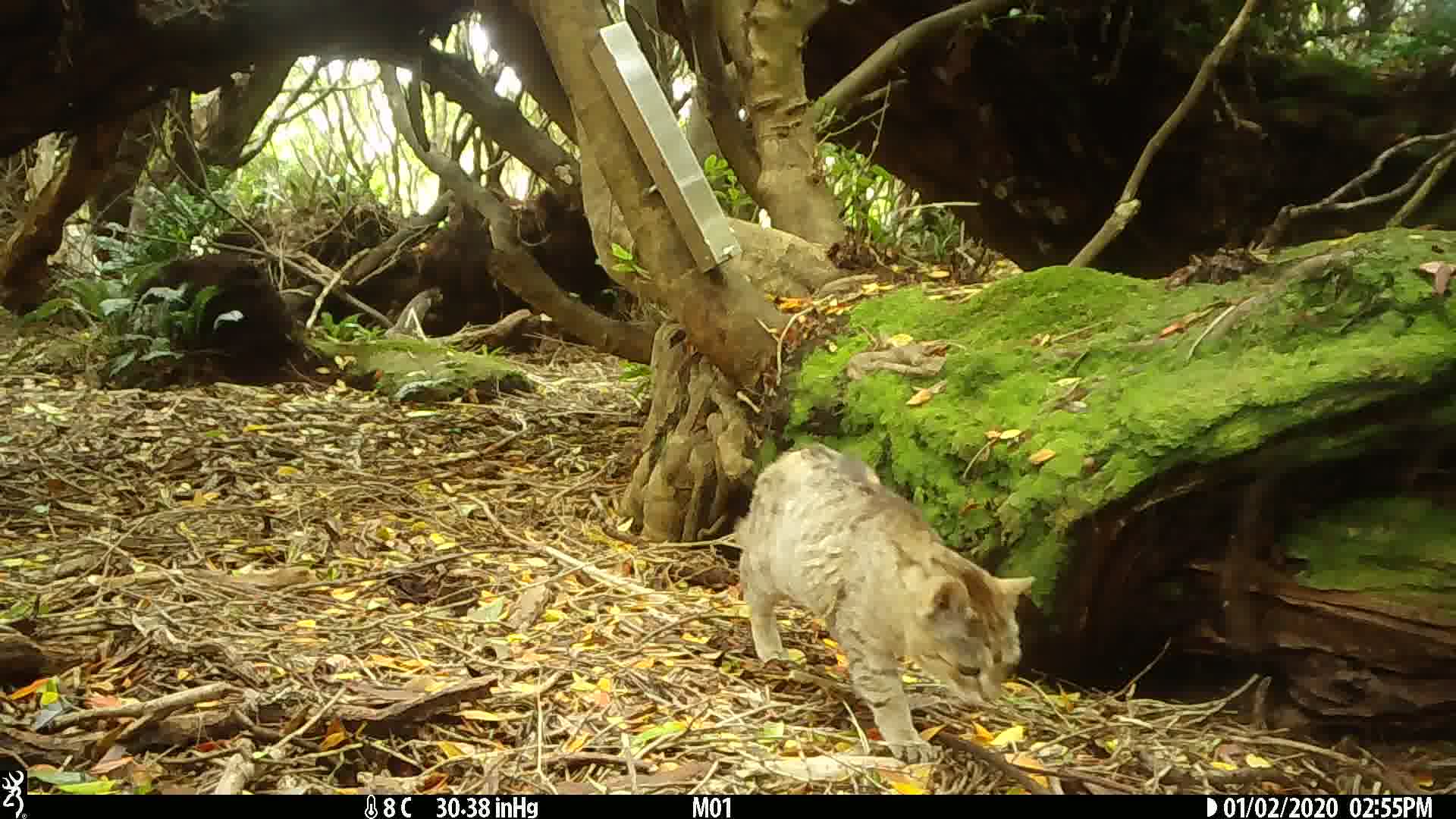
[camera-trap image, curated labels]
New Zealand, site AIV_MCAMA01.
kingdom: Animalia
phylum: Chordata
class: Mammalia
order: Carnivora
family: Felidae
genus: Felis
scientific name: Felis catus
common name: domestic cat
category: cat